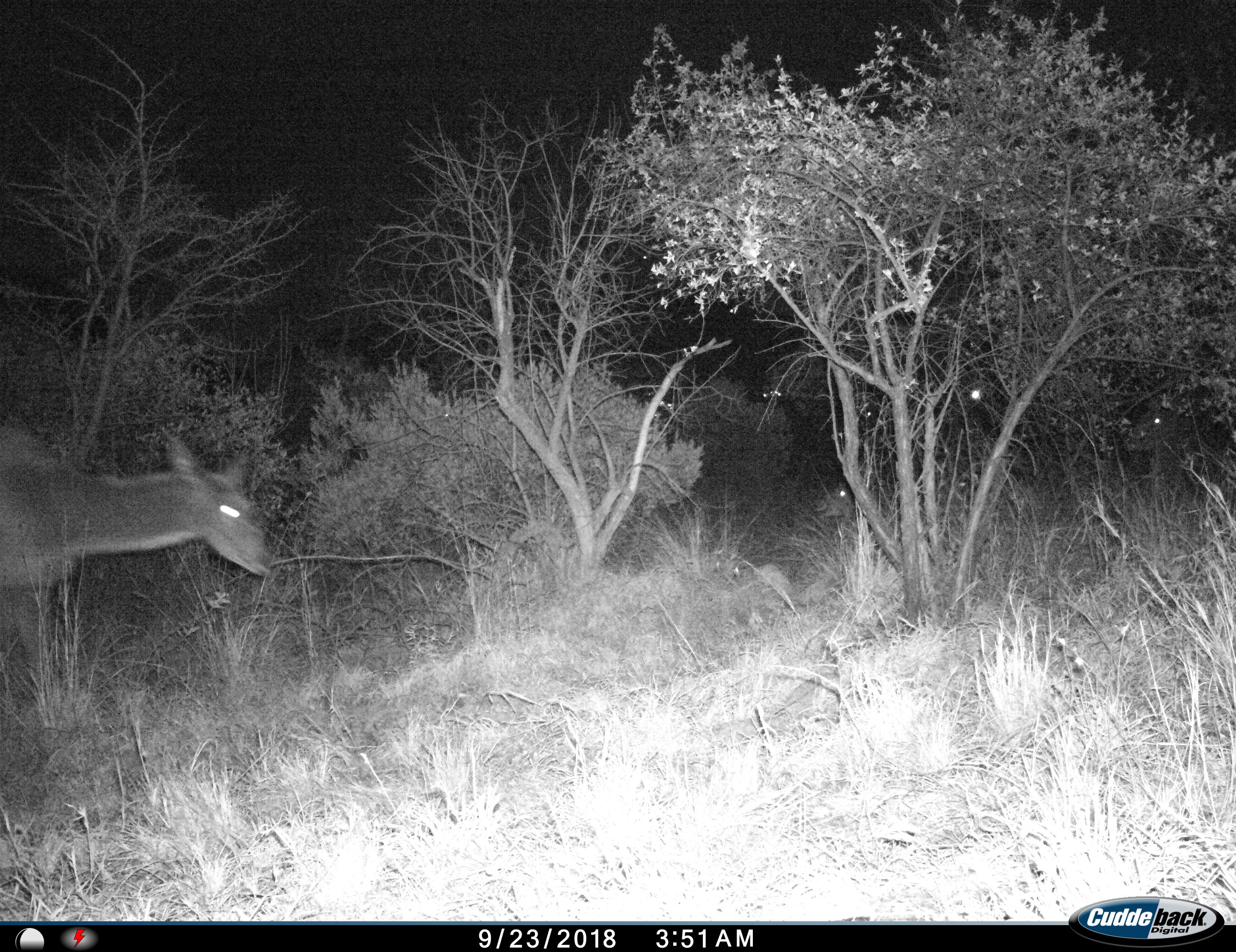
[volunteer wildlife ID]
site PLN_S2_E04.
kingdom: Animalia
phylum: Chordata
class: Mammalia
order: Artiodactyla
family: Bovidae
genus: Aepyceros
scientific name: Aepyceros melampus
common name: impala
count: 1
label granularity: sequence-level